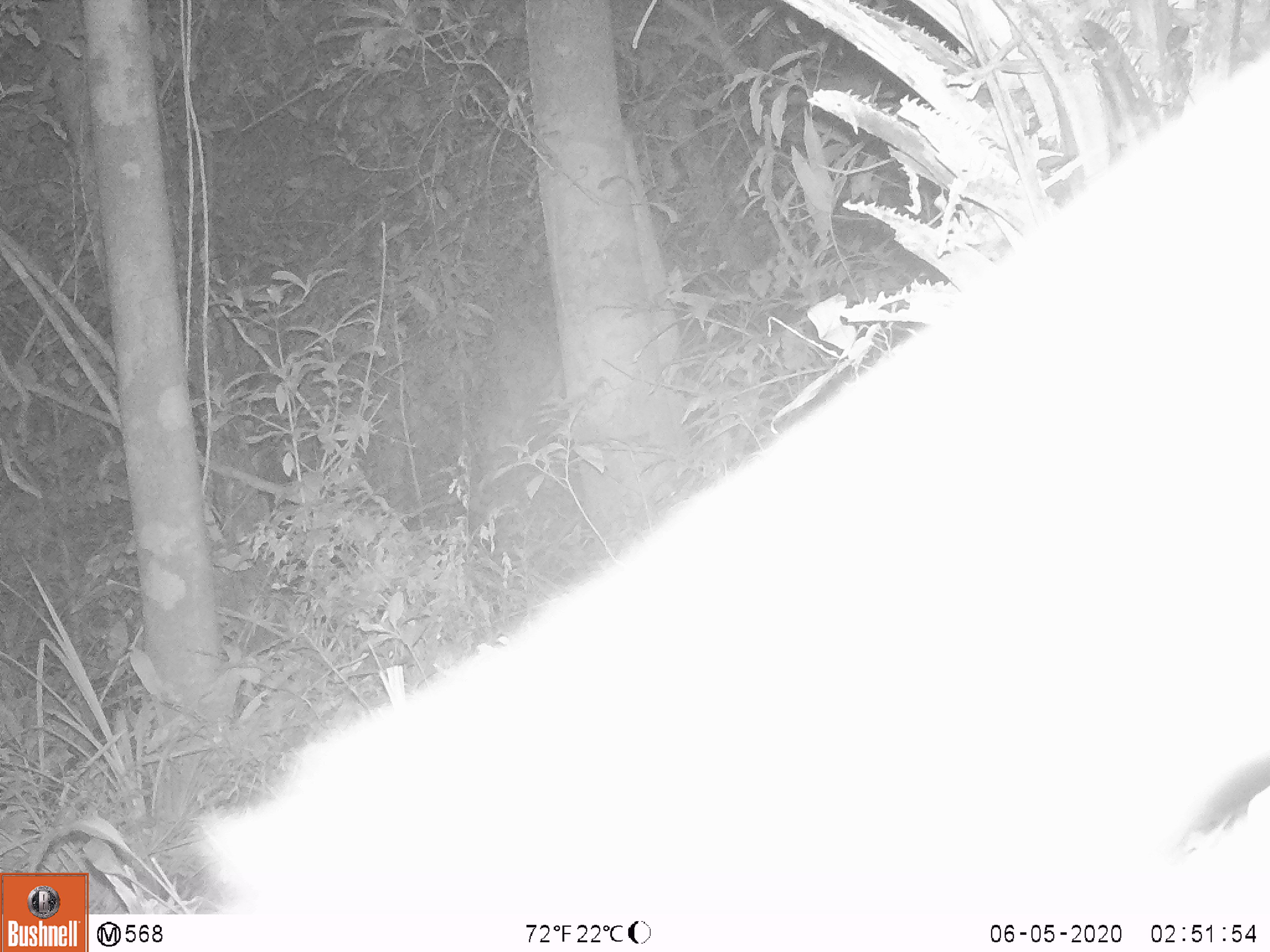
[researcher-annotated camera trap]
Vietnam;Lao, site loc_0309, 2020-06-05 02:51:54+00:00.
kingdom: Animalia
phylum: Chordata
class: Mammalia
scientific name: Mammalia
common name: mammal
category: unidentified small mammal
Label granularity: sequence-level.